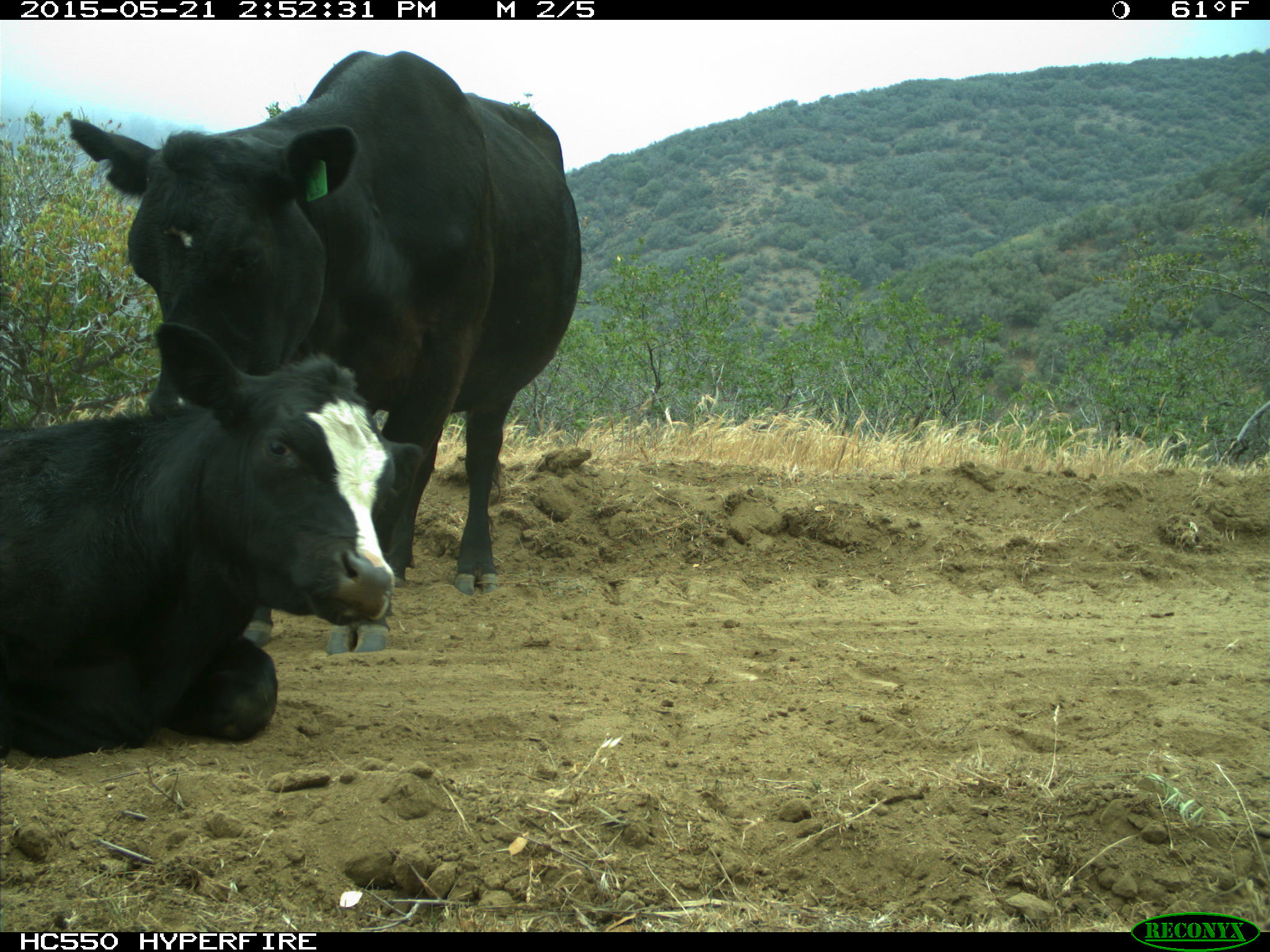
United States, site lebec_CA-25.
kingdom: Animalia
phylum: Chordata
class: Mammalia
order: Artiodactyla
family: Bovidae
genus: Bos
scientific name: Bos taurus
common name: domestic cow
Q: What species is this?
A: Bos taurus (domestic cow).